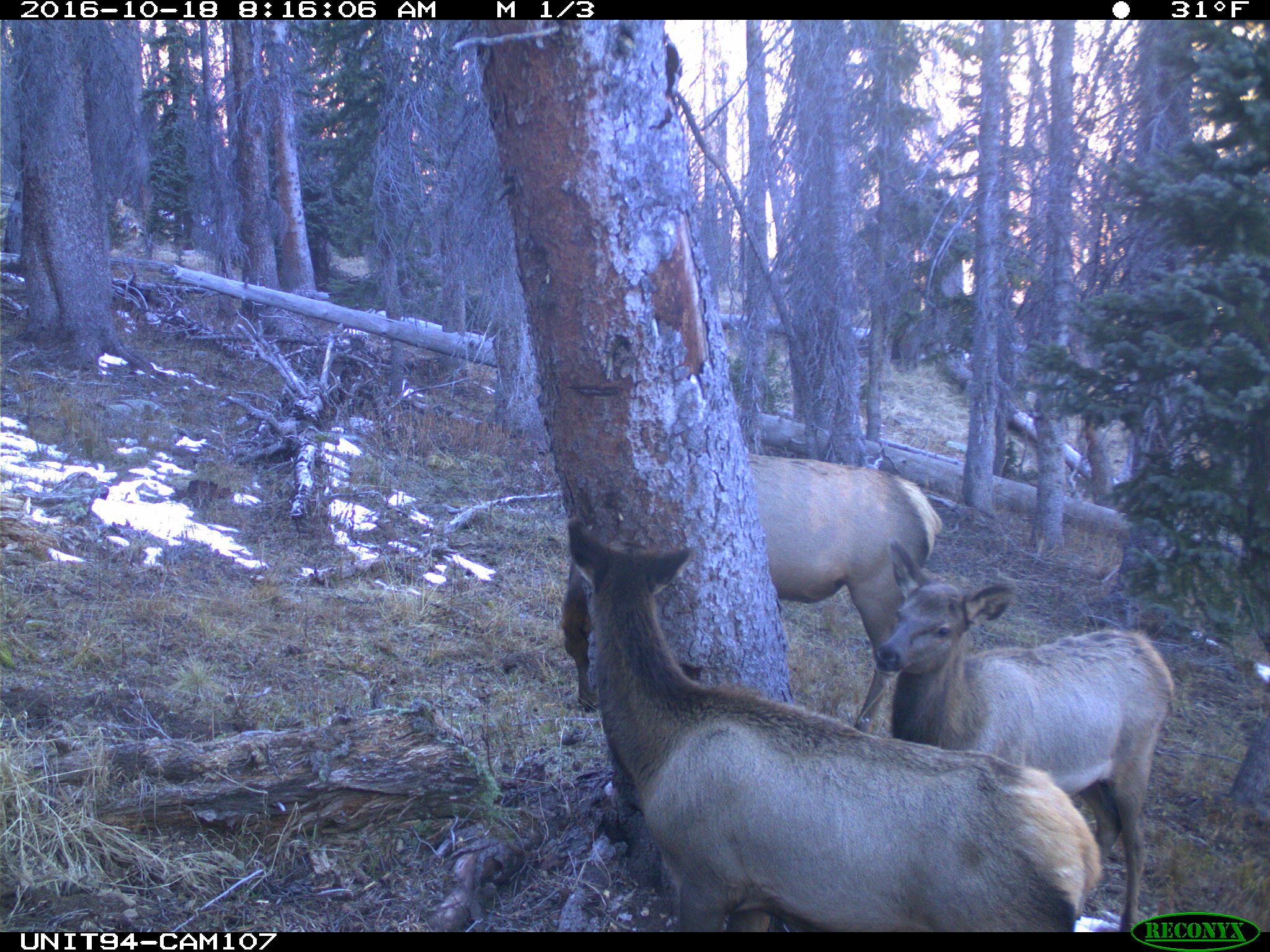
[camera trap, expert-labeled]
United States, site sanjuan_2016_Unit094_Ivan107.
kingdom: Animalia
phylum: Chordata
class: Mammalia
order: Artiodactyla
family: Cervidae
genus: Cervus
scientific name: Cervus elaphus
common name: red deer